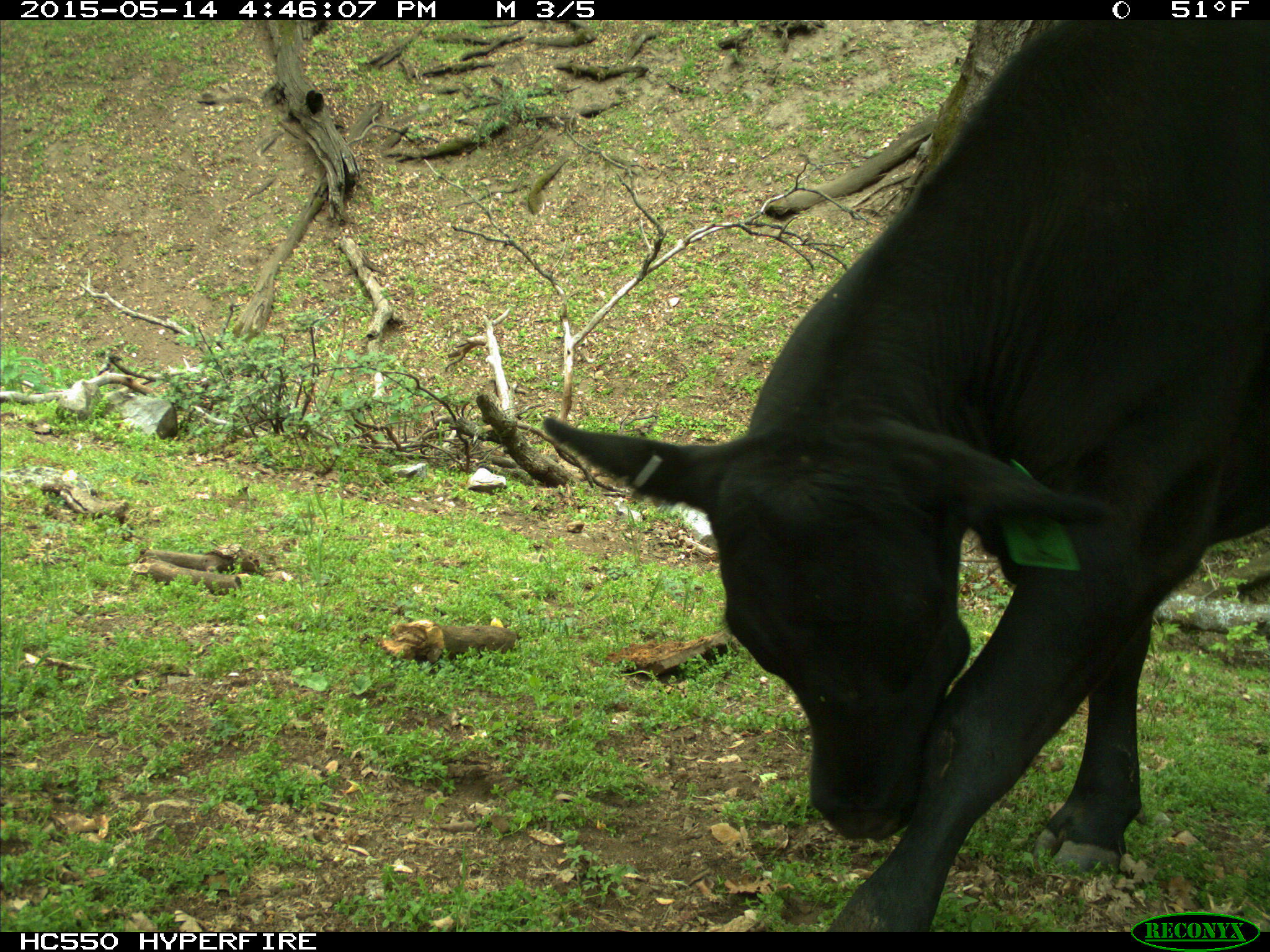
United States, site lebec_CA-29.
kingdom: Animalia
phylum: Chordata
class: Mammalia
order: Artiodactyla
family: Bovidae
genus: Bos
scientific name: Bos taurus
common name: domestic cow